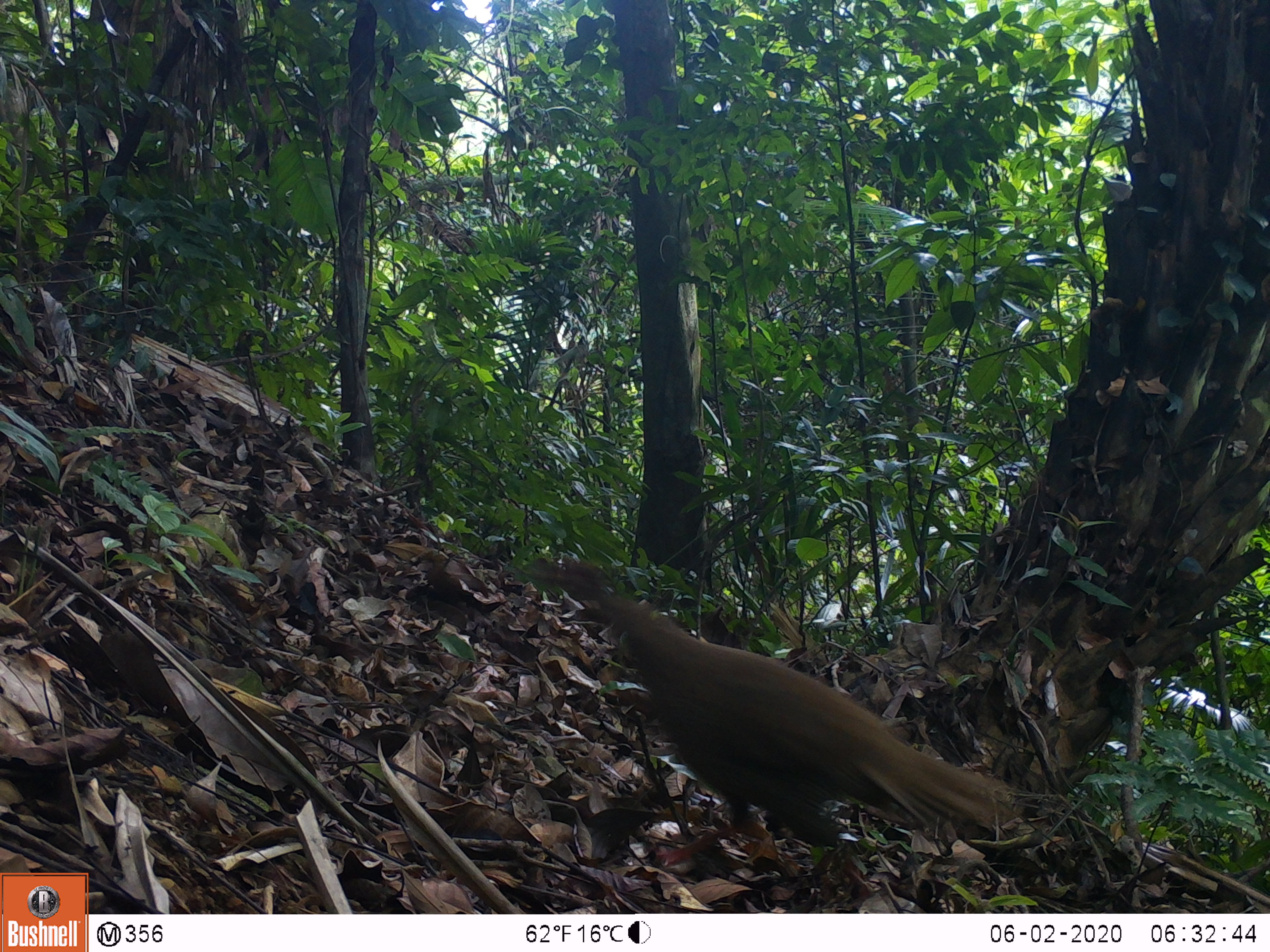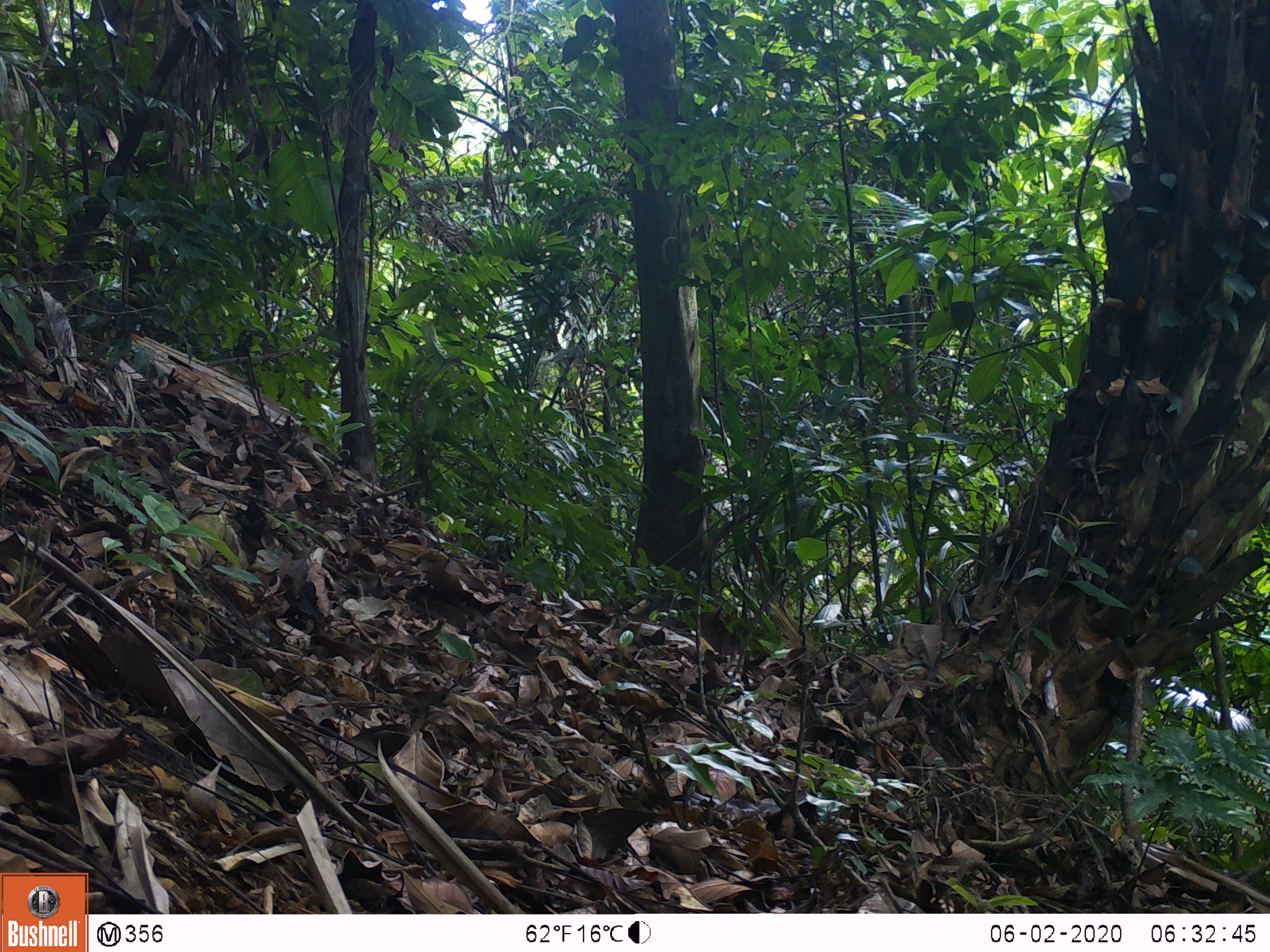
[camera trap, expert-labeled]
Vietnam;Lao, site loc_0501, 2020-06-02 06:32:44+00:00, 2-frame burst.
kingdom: Animalia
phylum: Chordata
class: Aves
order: Galliformes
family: Phasianidae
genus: Lophura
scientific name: Lophura nycthemera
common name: silver pheasant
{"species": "silver pheasant (Lophura nycthemera)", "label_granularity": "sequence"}